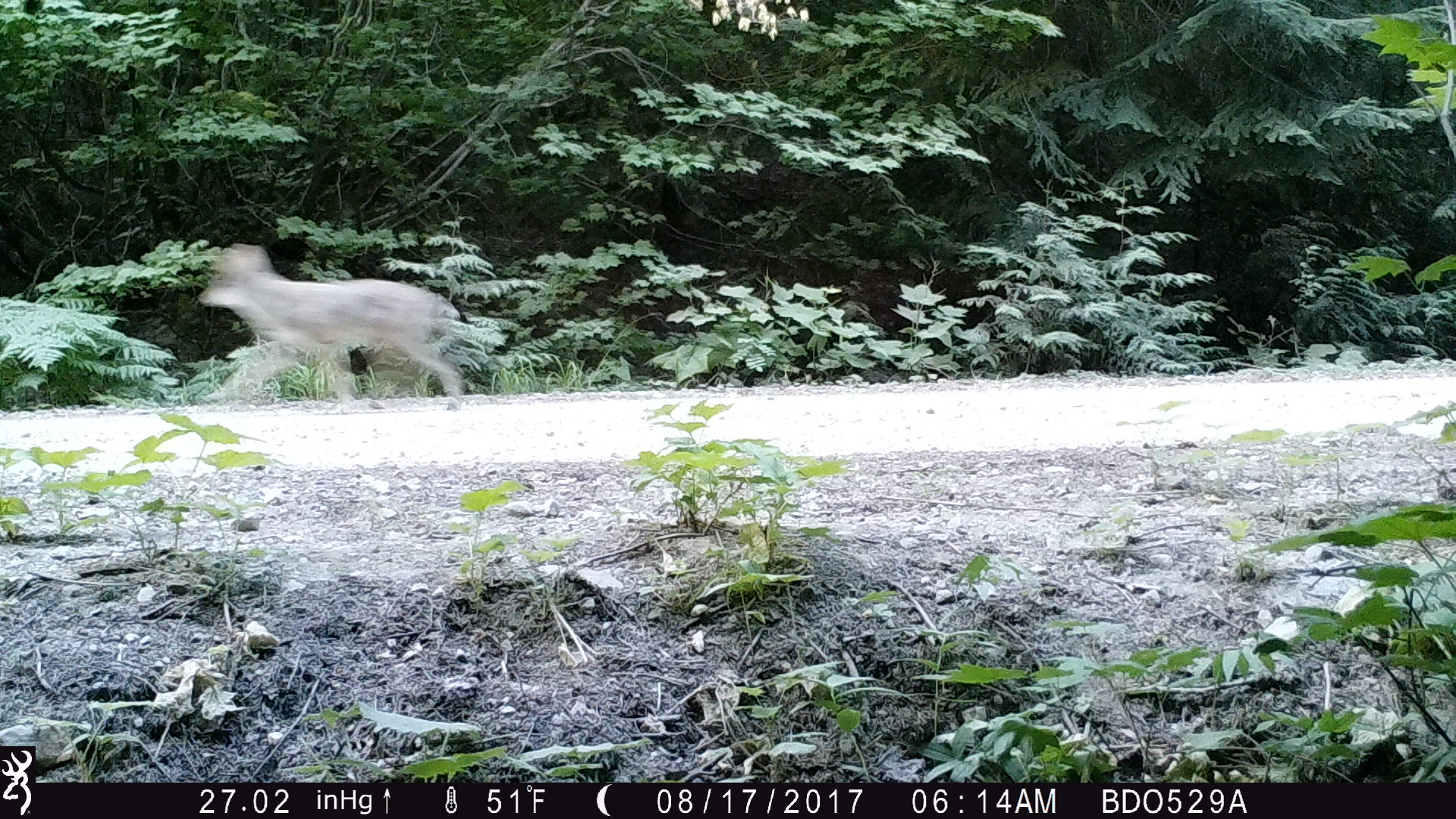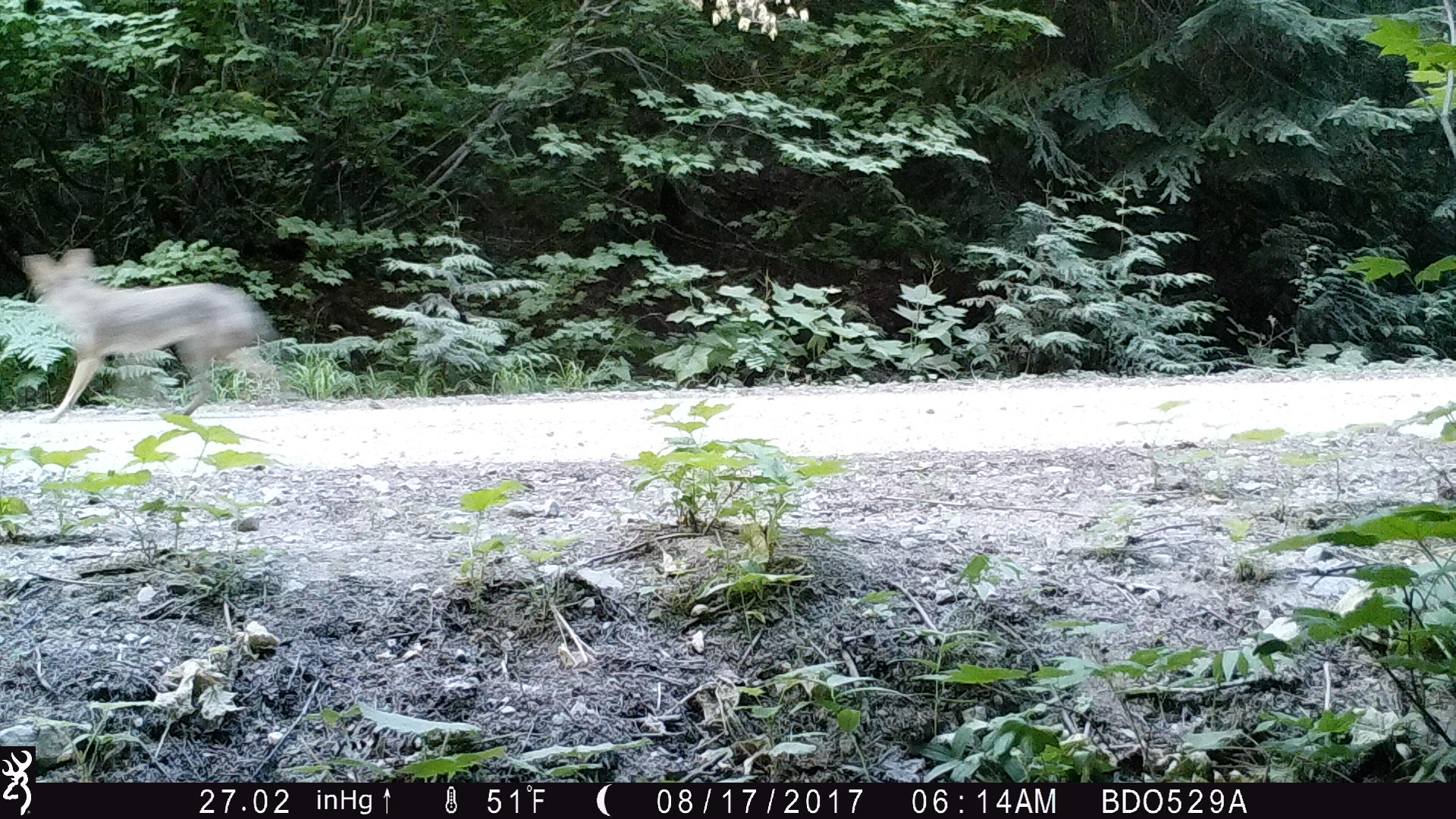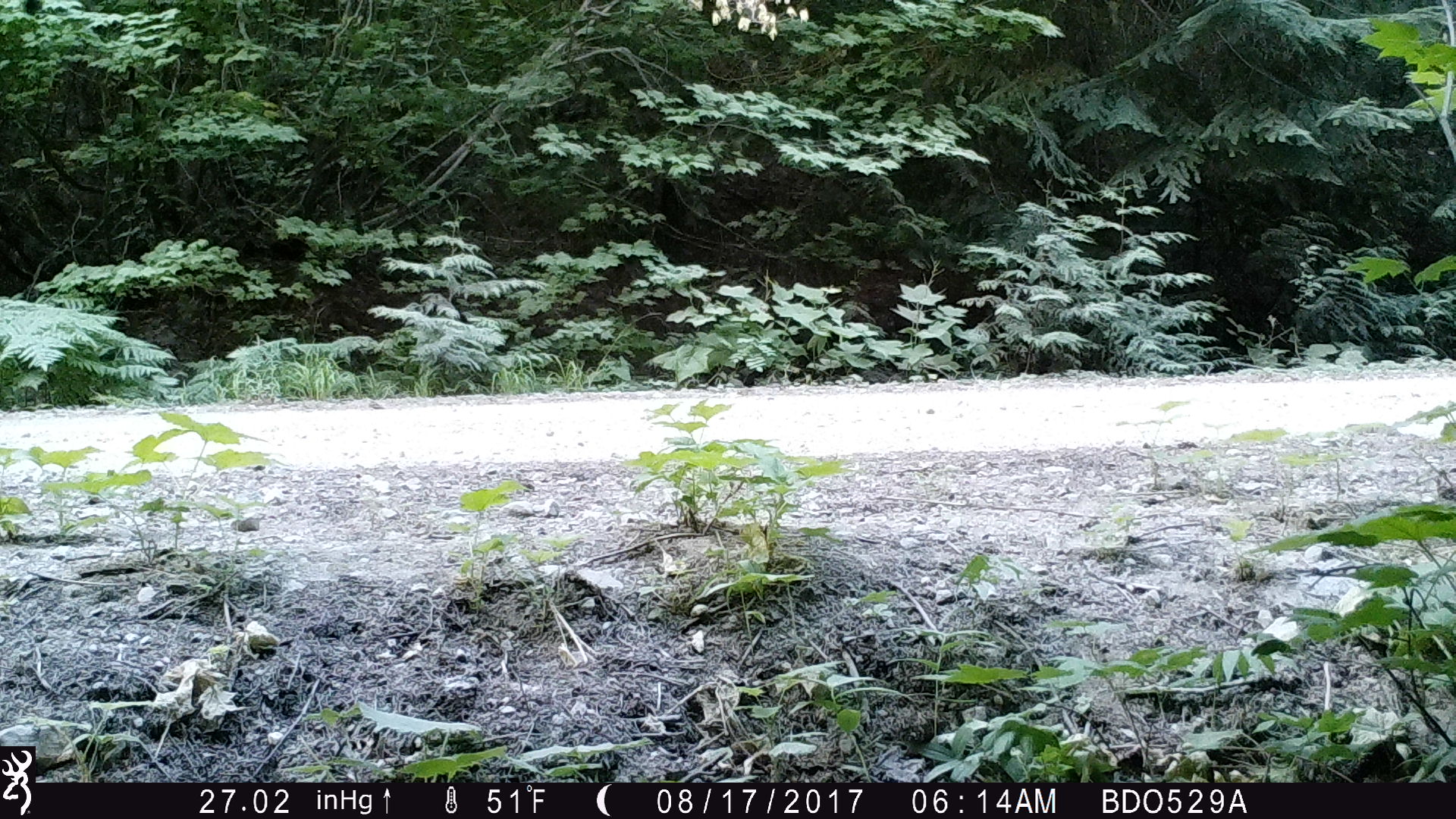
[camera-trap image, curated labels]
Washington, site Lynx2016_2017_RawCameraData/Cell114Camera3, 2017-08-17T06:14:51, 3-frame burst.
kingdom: Animalia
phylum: Chordata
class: Mammalia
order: Carnivora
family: Canidae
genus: Canis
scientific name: Canis latrans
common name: coyote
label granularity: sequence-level